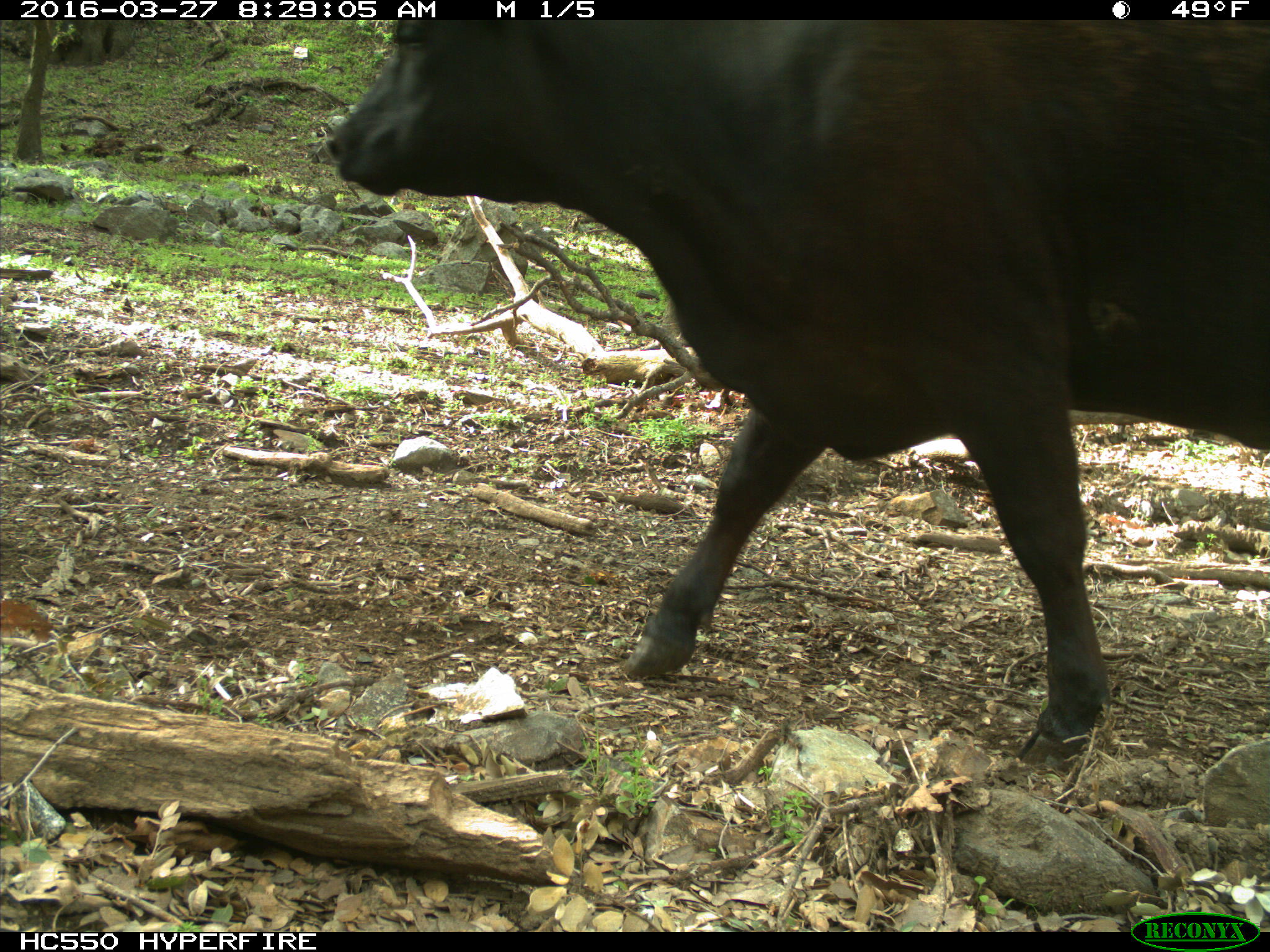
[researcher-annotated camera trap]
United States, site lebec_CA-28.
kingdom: Animalia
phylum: Chordata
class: Mammalia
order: Artiodactyla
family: Bovidae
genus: Bos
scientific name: Bos taurus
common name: domestic cow